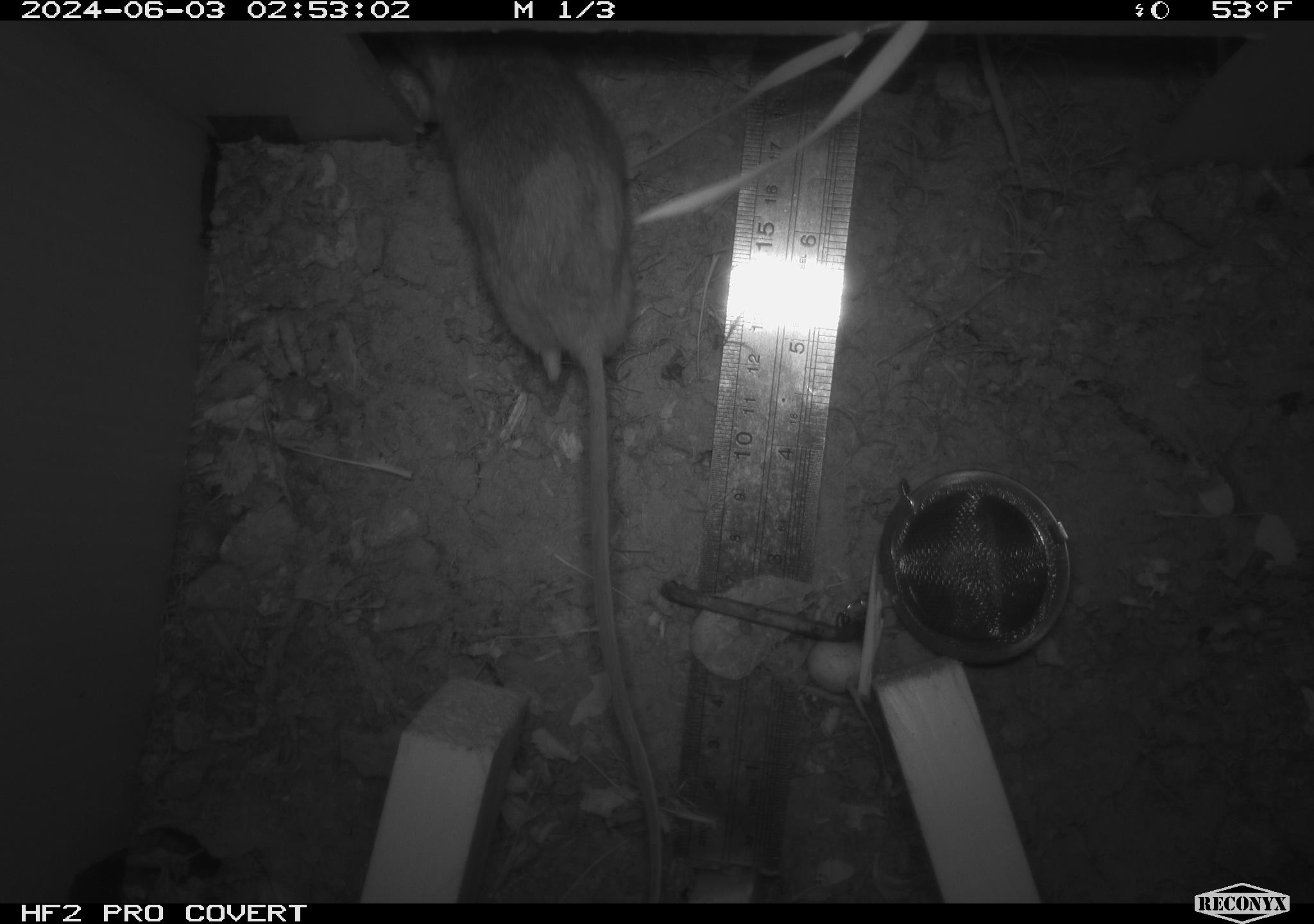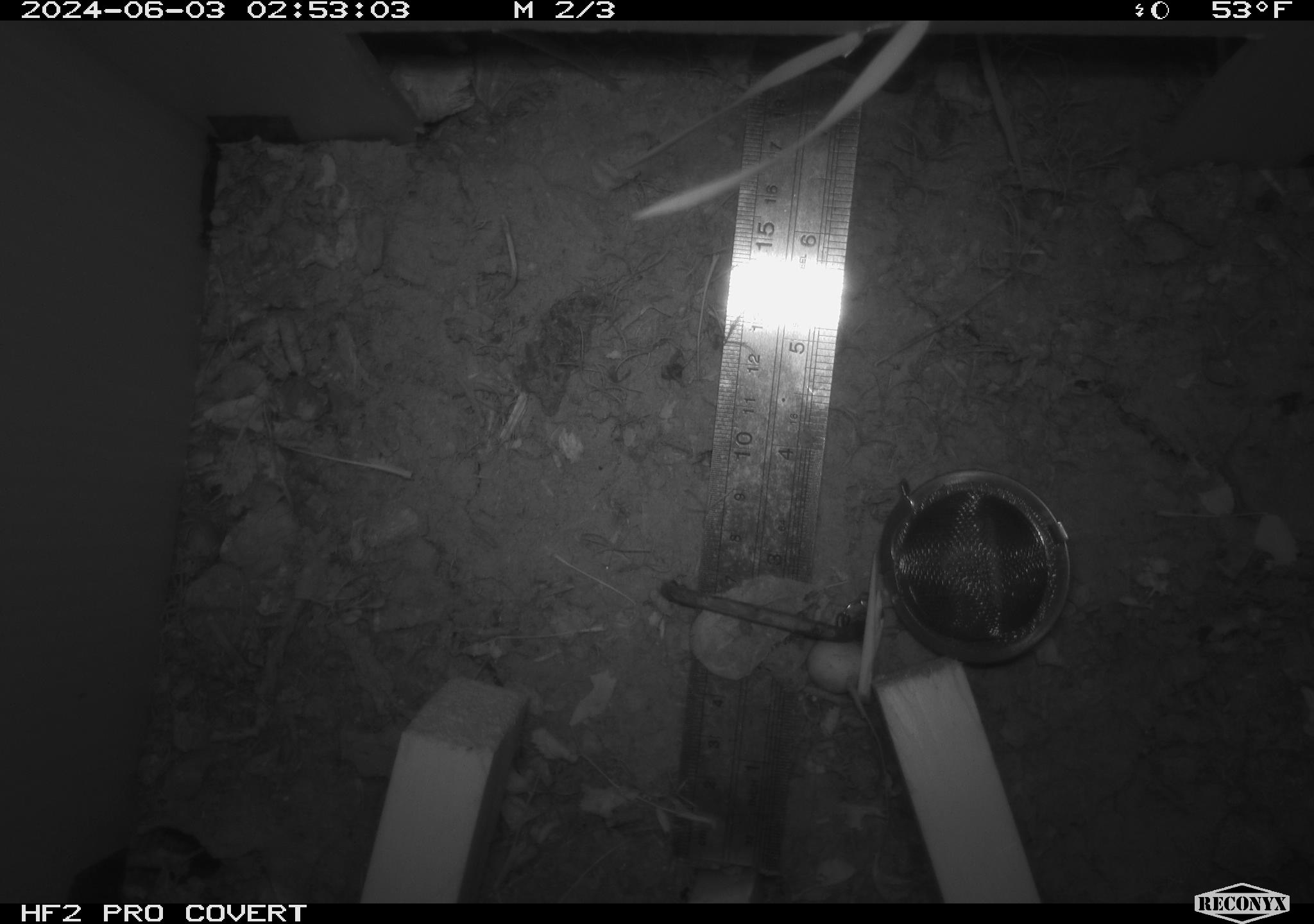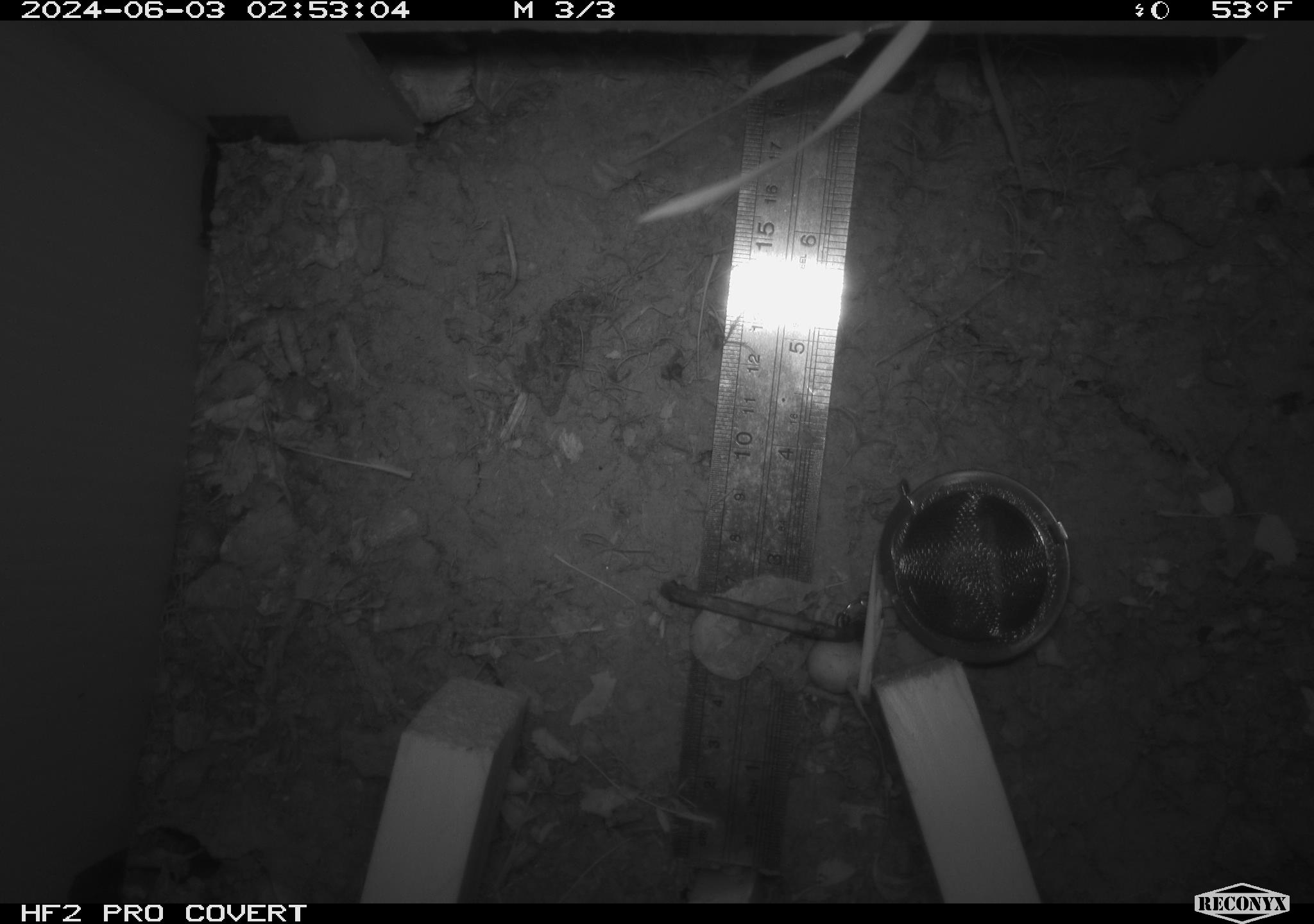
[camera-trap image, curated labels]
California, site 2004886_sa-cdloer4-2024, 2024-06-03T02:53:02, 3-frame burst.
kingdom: Animalia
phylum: Chordata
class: Mammalia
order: Rodentia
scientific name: Rodentia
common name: rodent